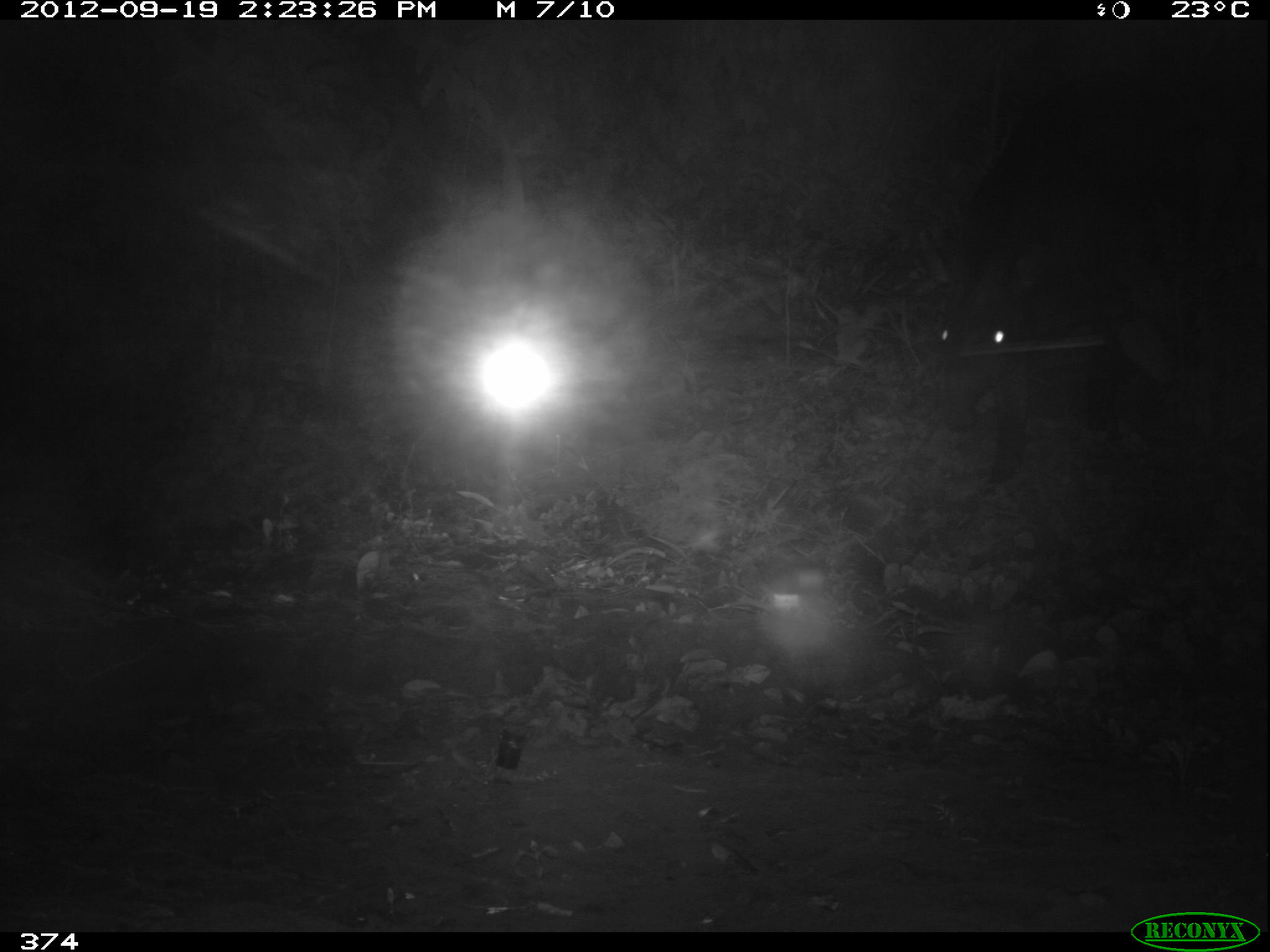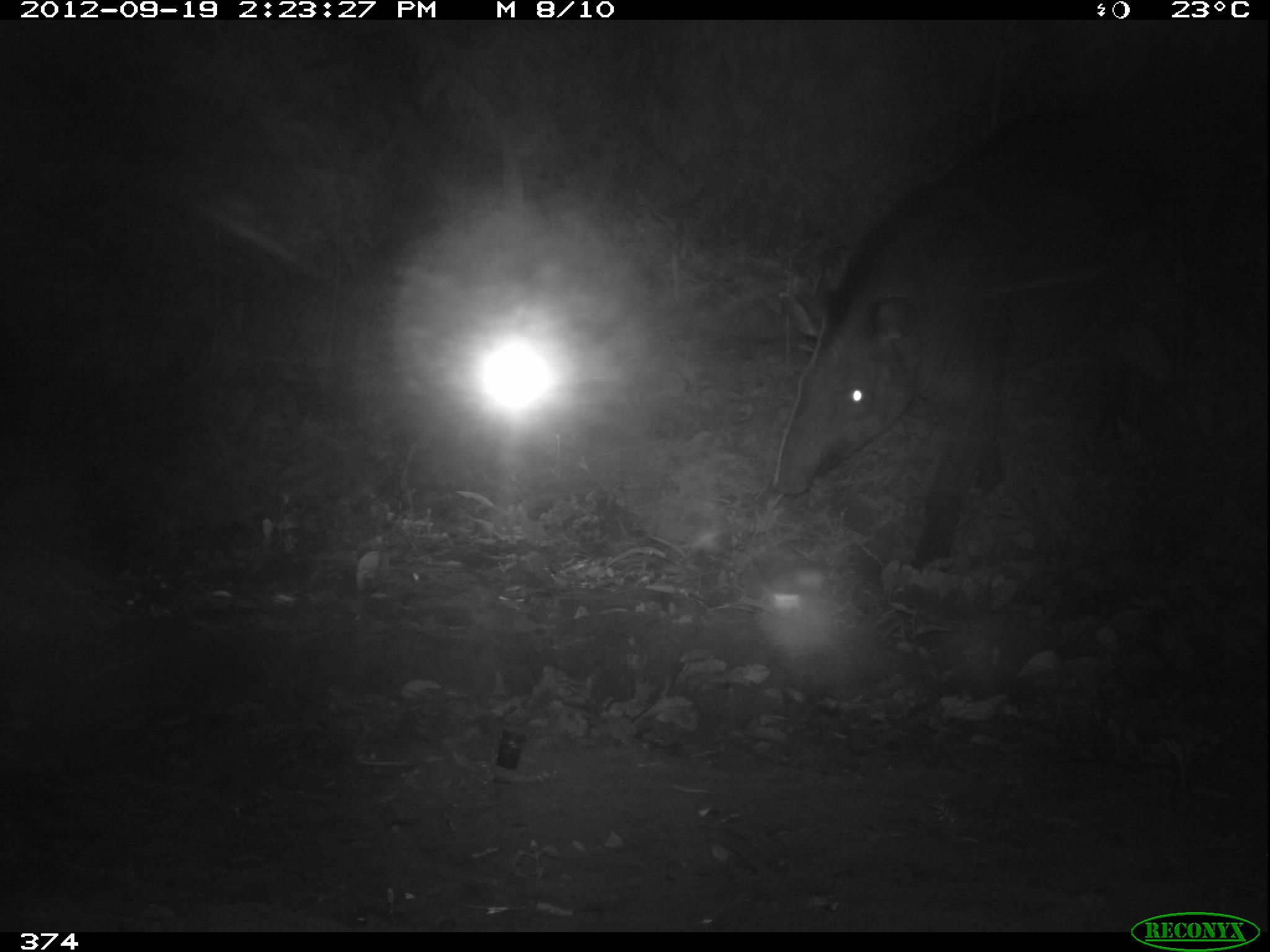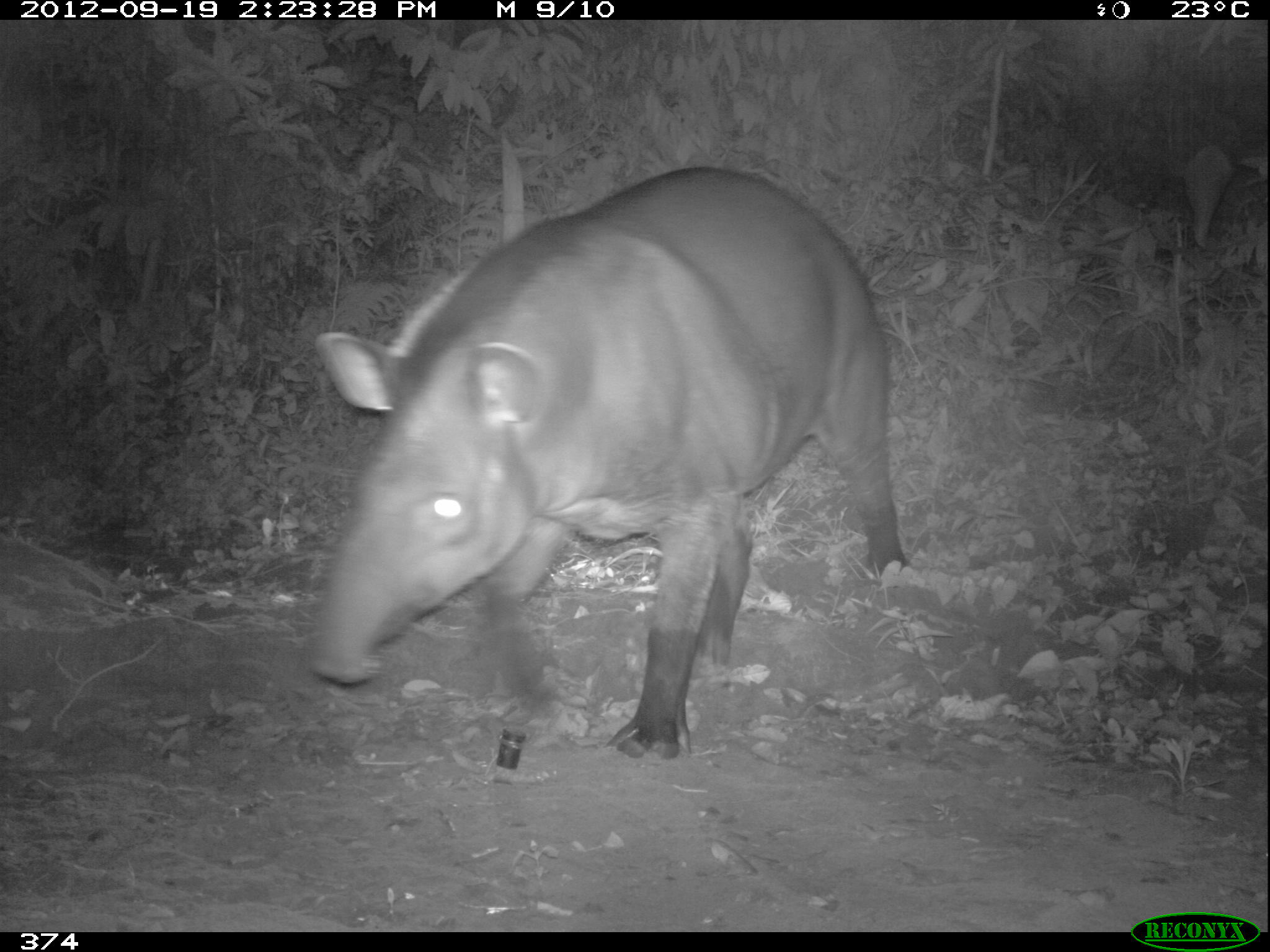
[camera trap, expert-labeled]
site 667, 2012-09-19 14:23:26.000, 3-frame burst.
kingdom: Animalia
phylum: Chordata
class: Mammalia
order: Perissodactyla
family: Tapiridae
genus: Tapirus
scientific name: Tapirus terrestris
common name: south american tapir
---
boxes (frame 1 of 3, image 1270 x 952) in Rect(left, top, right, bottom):
tapirus terrestris: Rect(933, 67, 1270, 494)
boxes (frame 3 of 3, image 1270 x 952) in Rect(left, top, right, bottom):
tapirus terrestris: Rect(311, 168, 906, 755)